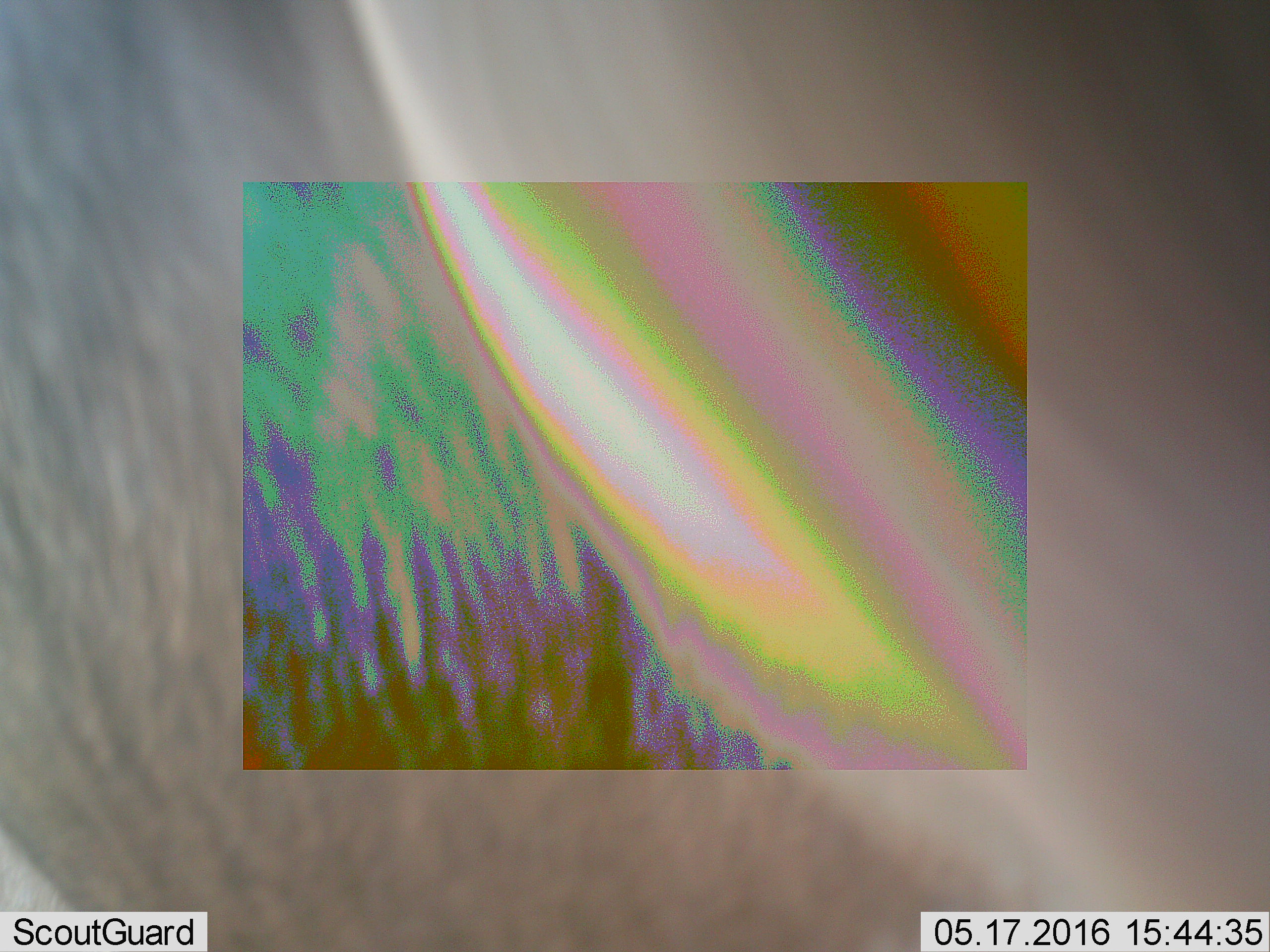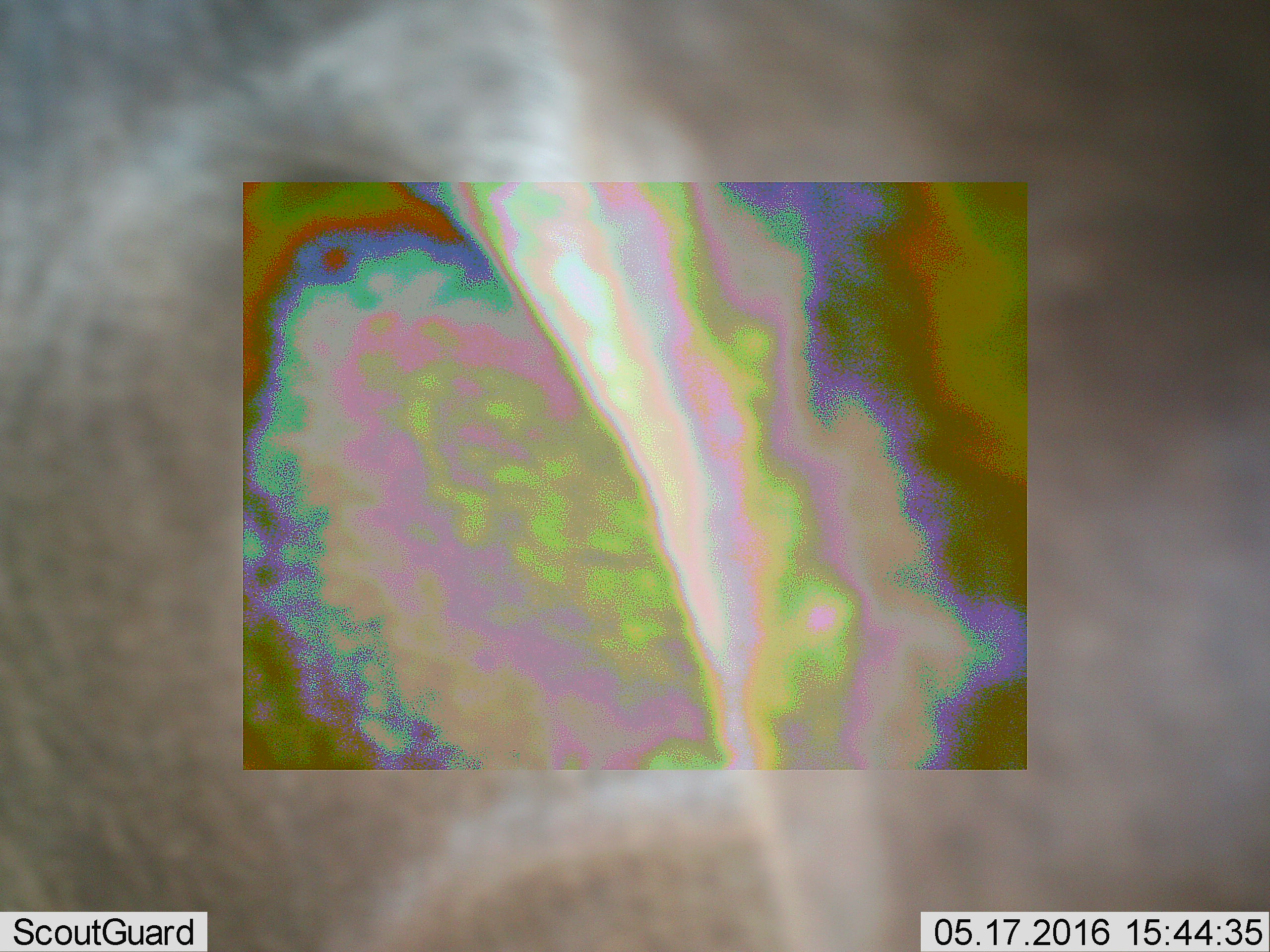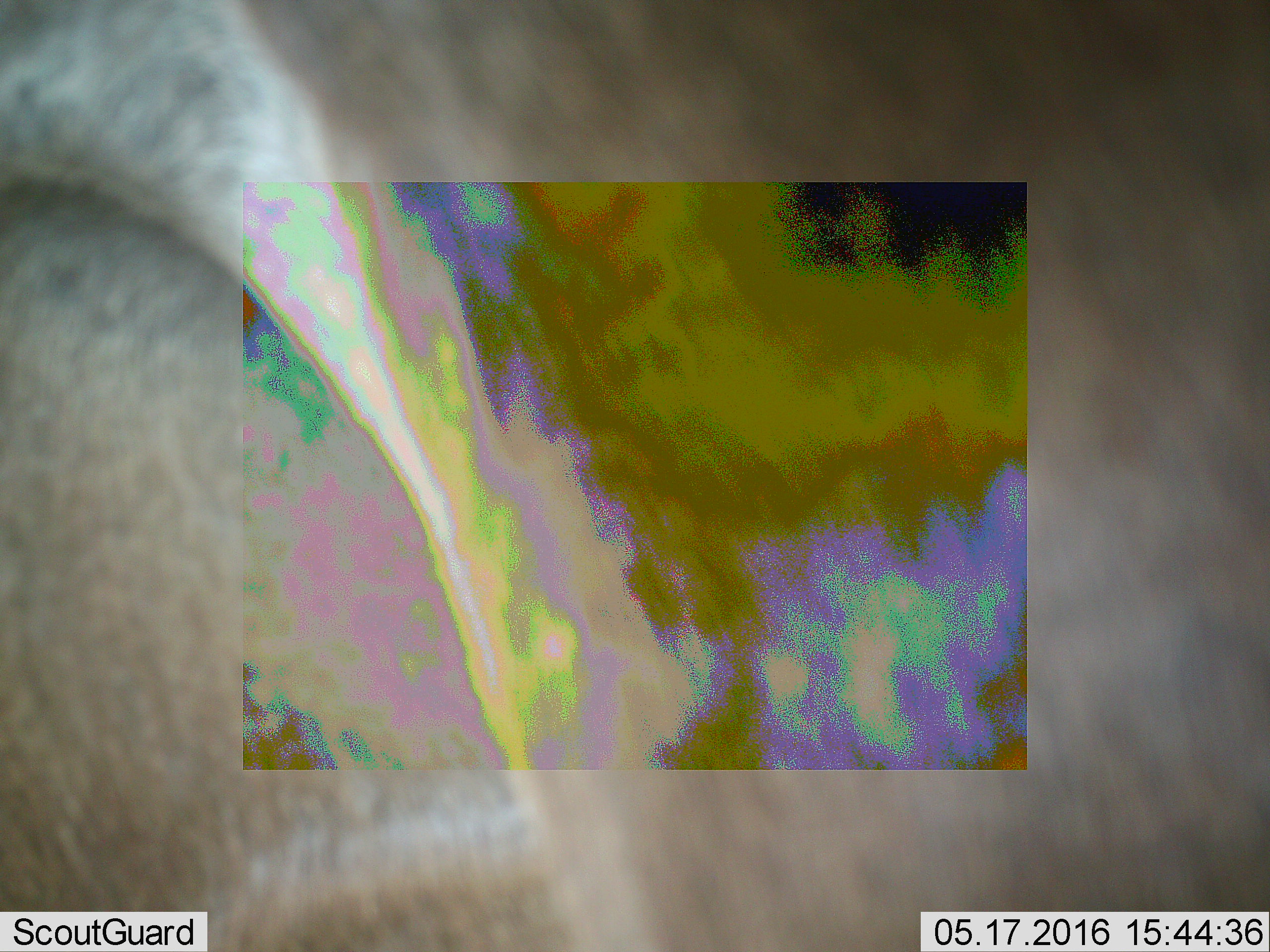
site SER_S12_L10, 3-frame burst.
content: unidentified animal